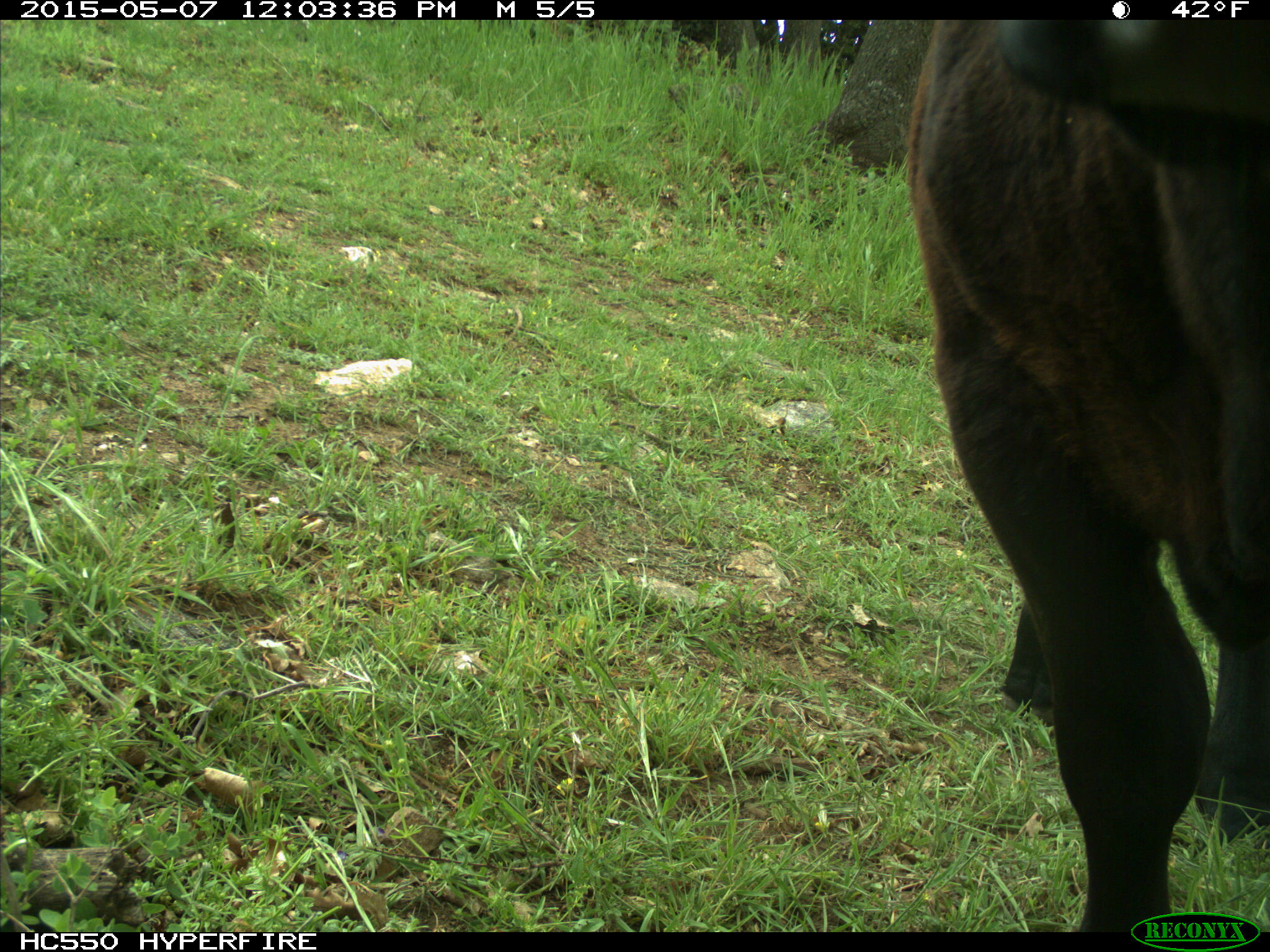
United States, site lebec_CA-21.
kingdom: Animalia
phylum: Chordata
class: Mammalia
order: Artiodactyla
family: Bovidae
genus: Bos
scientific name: Bos taurus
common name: domestic cow